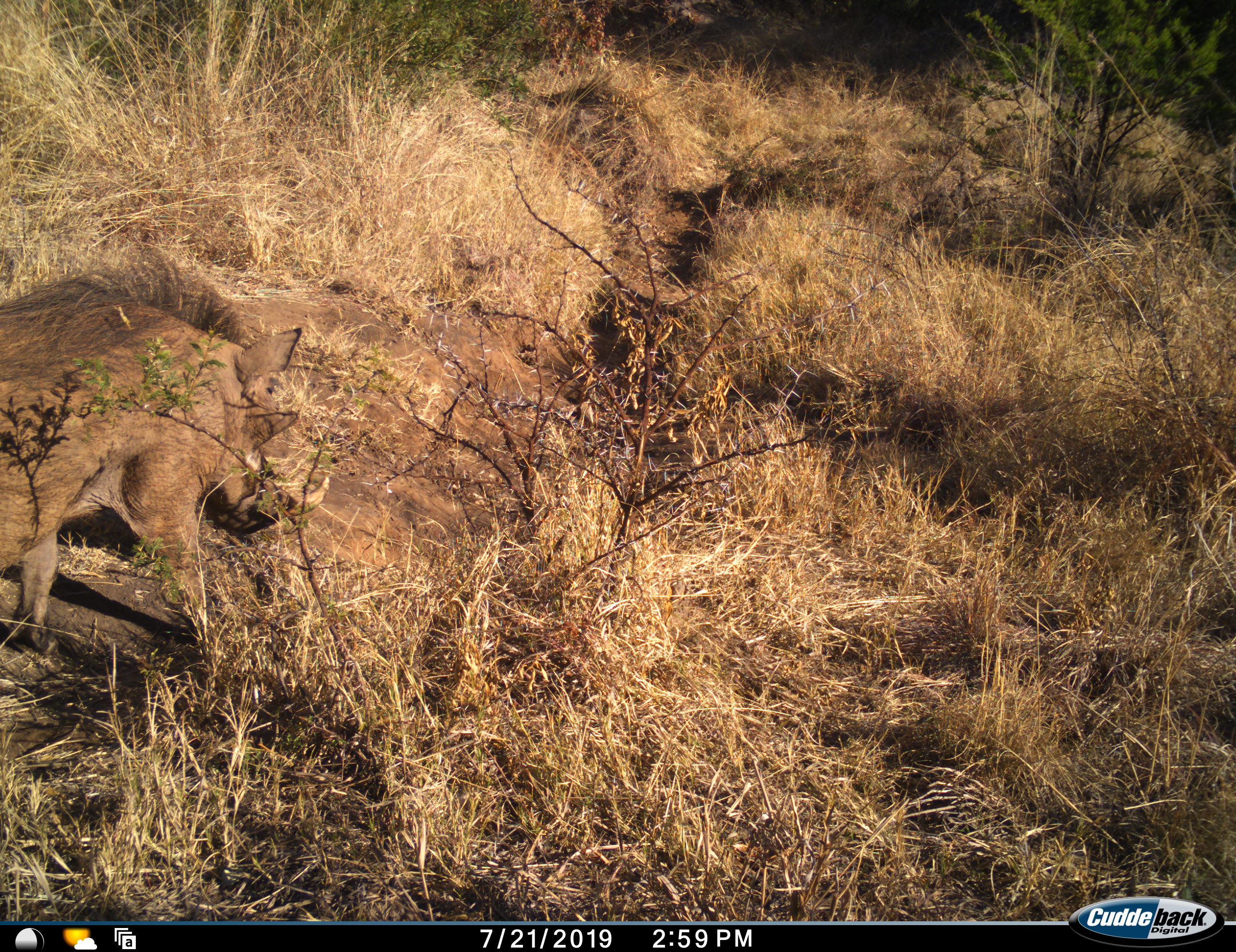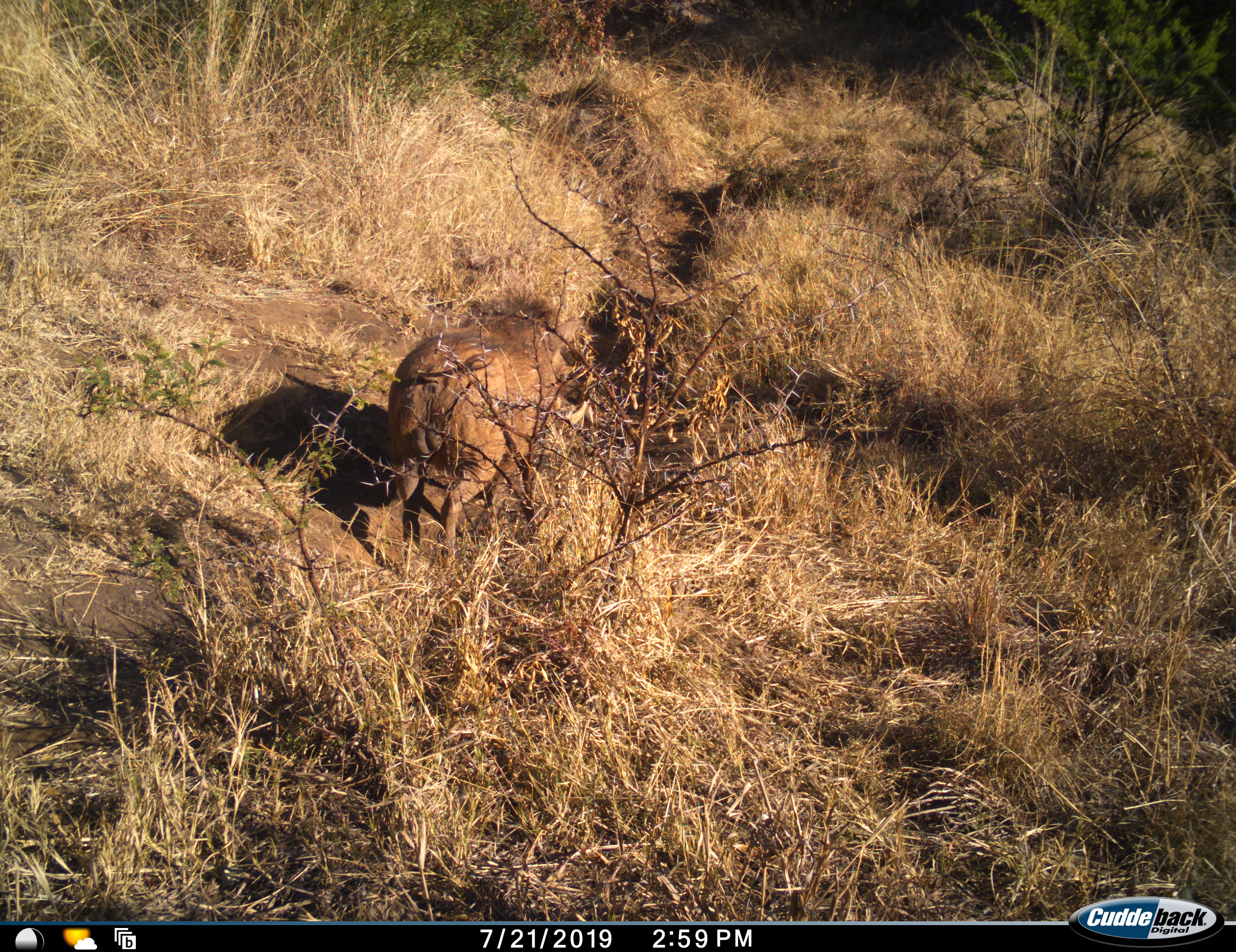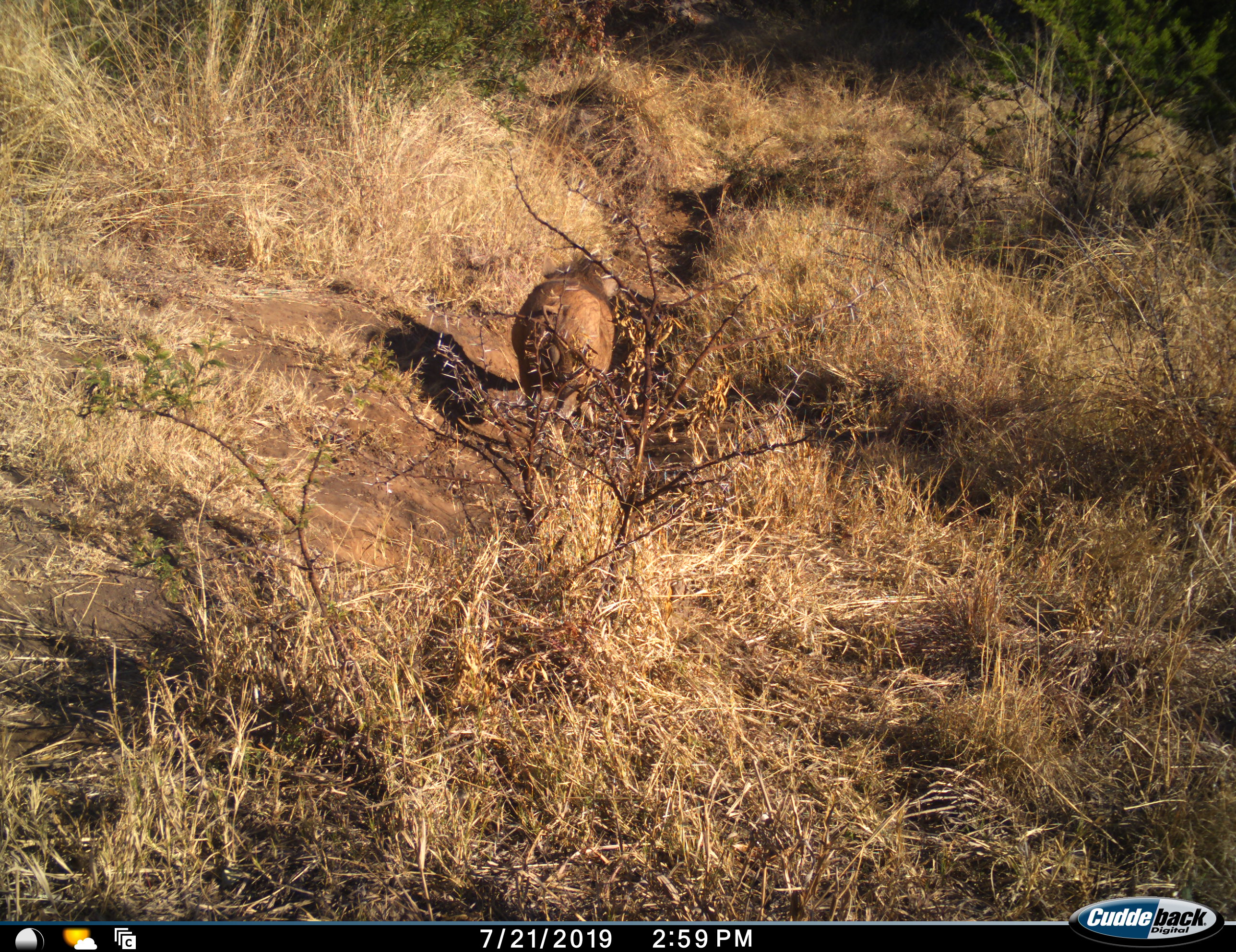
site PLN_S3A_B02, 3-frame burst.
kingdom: Animalia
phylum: Chordata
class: Mammalia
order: Artiodactyla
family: Suidae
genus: Phacochoerus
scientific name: Phacochoerus africanus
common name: warthog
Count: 1.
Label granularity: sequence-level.